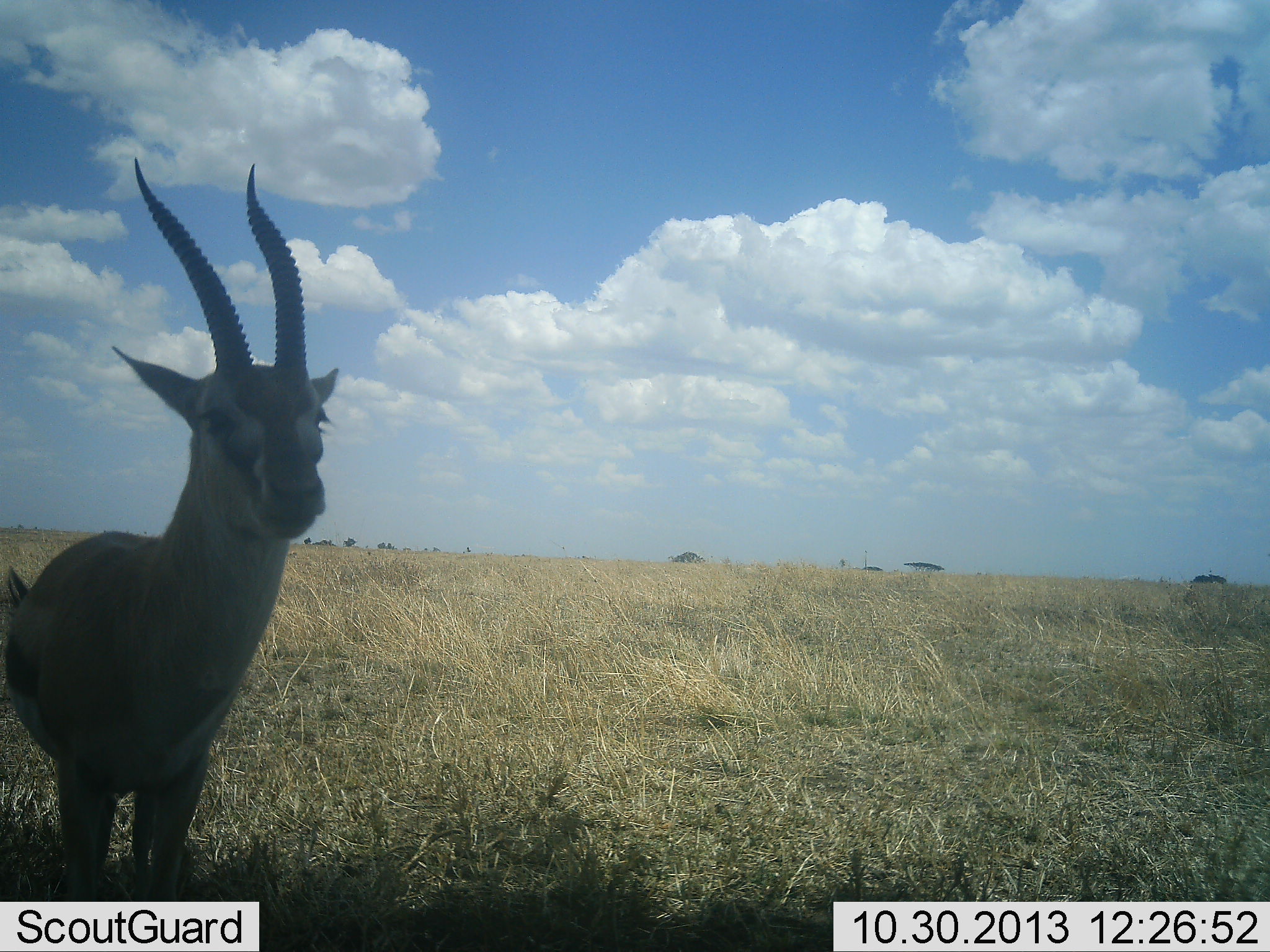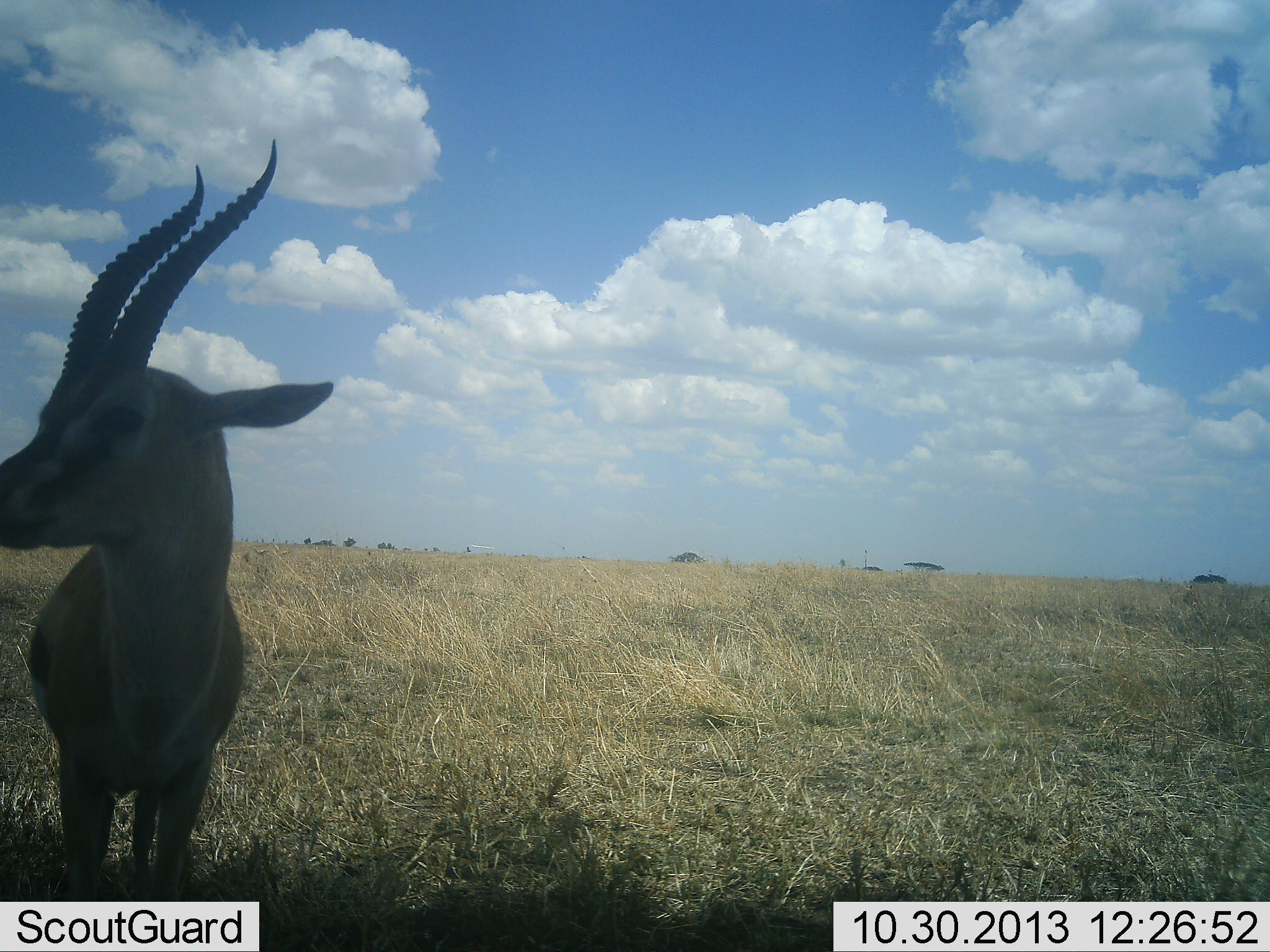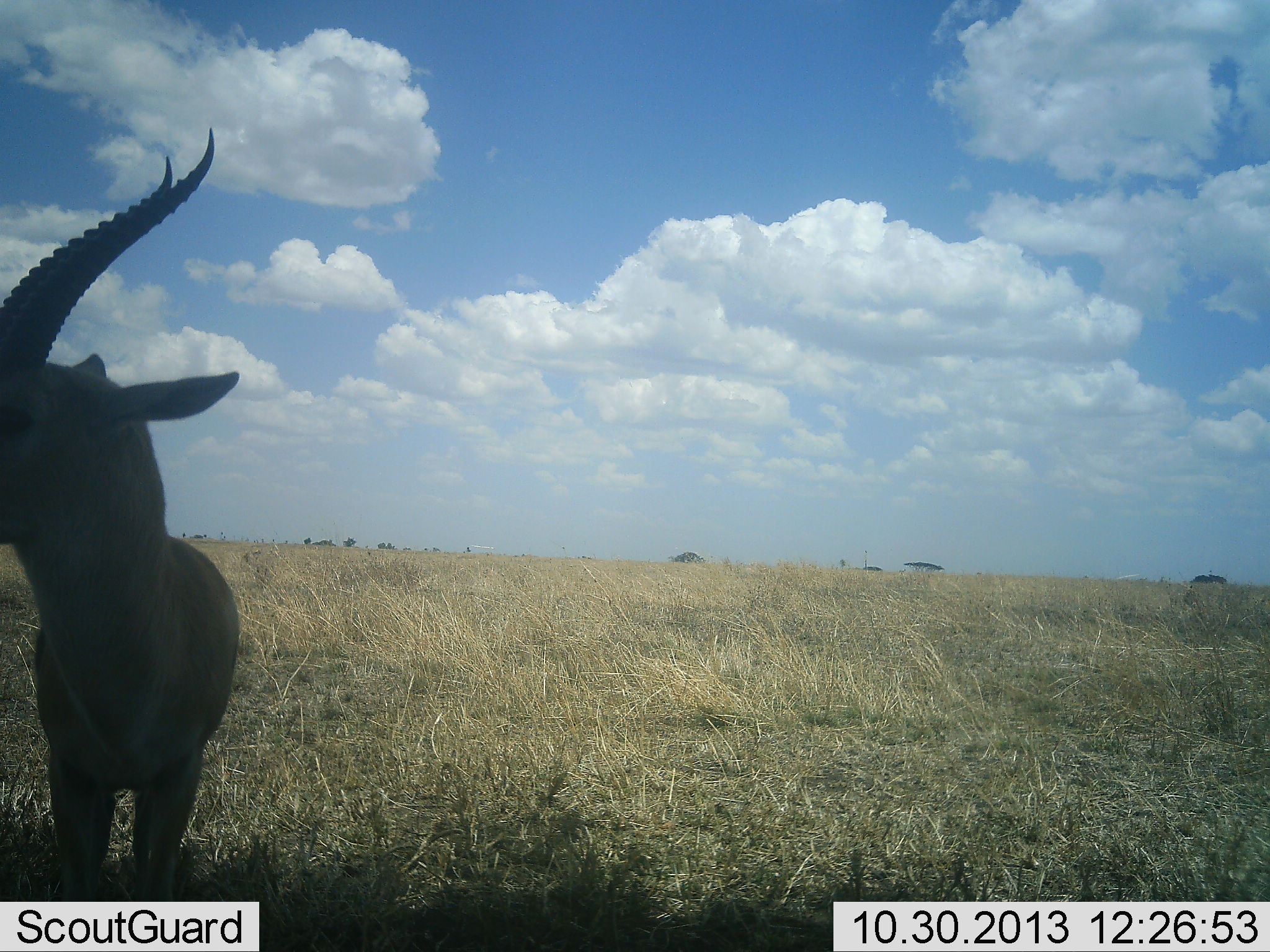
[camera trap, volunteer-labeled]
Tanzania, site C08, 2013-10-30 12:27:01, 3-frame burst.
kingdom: Animalia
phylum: Chordata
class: Mammalia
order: Artiodactyla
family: Bovidae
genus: Eudorcas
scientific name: Eudorcas thomsonii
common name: thomson's gazelle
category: gazellethomsons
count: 1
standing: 94%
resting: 0%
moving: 0%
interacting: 6%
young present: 0%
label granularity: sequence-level